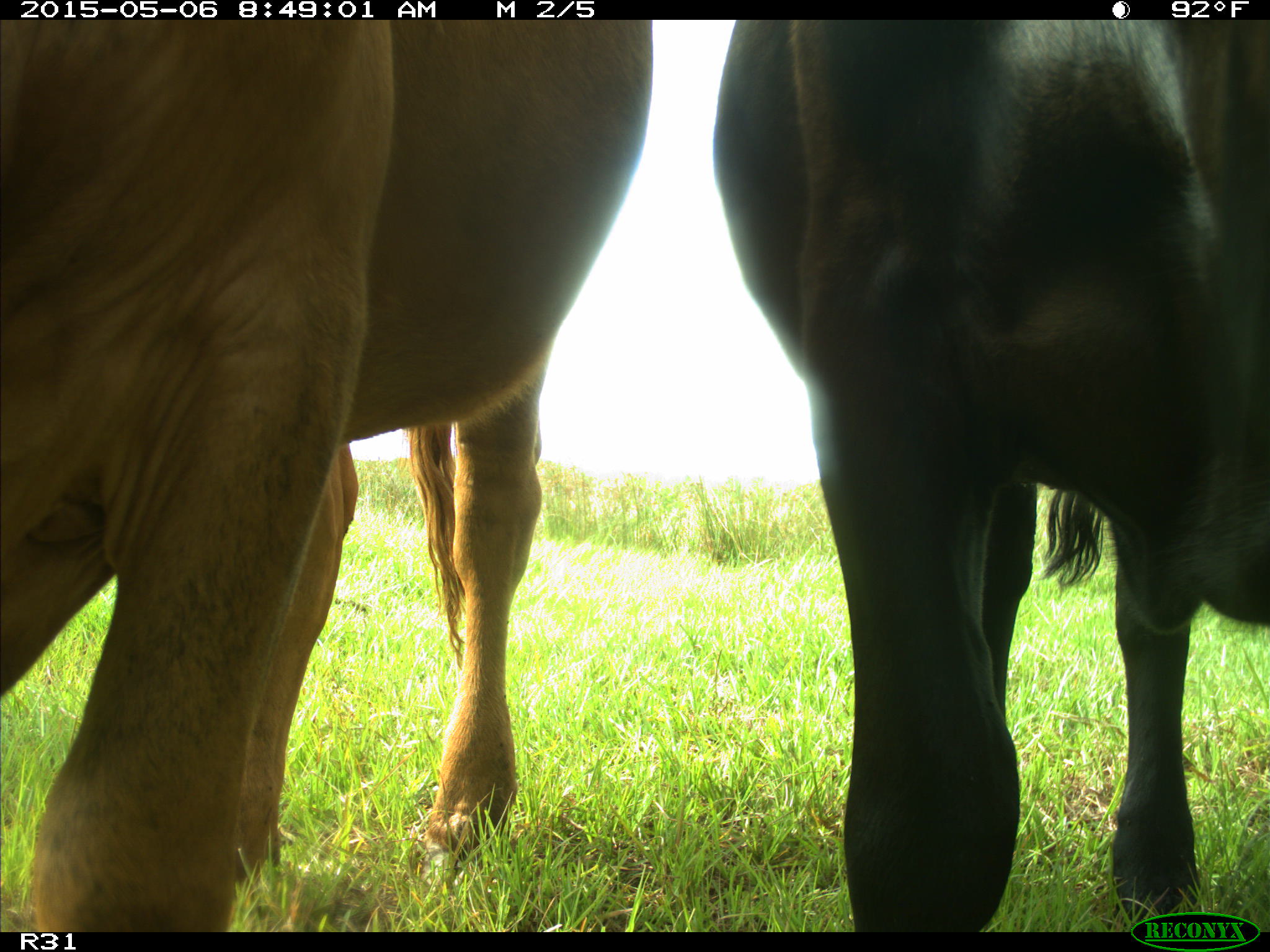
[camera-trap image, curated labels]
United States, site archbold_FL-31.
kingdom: Animalia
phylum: Chordata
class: Mammalia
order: Artiodactyla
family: Bovidae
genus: Bos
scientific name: Bos taurus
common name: domestic cow